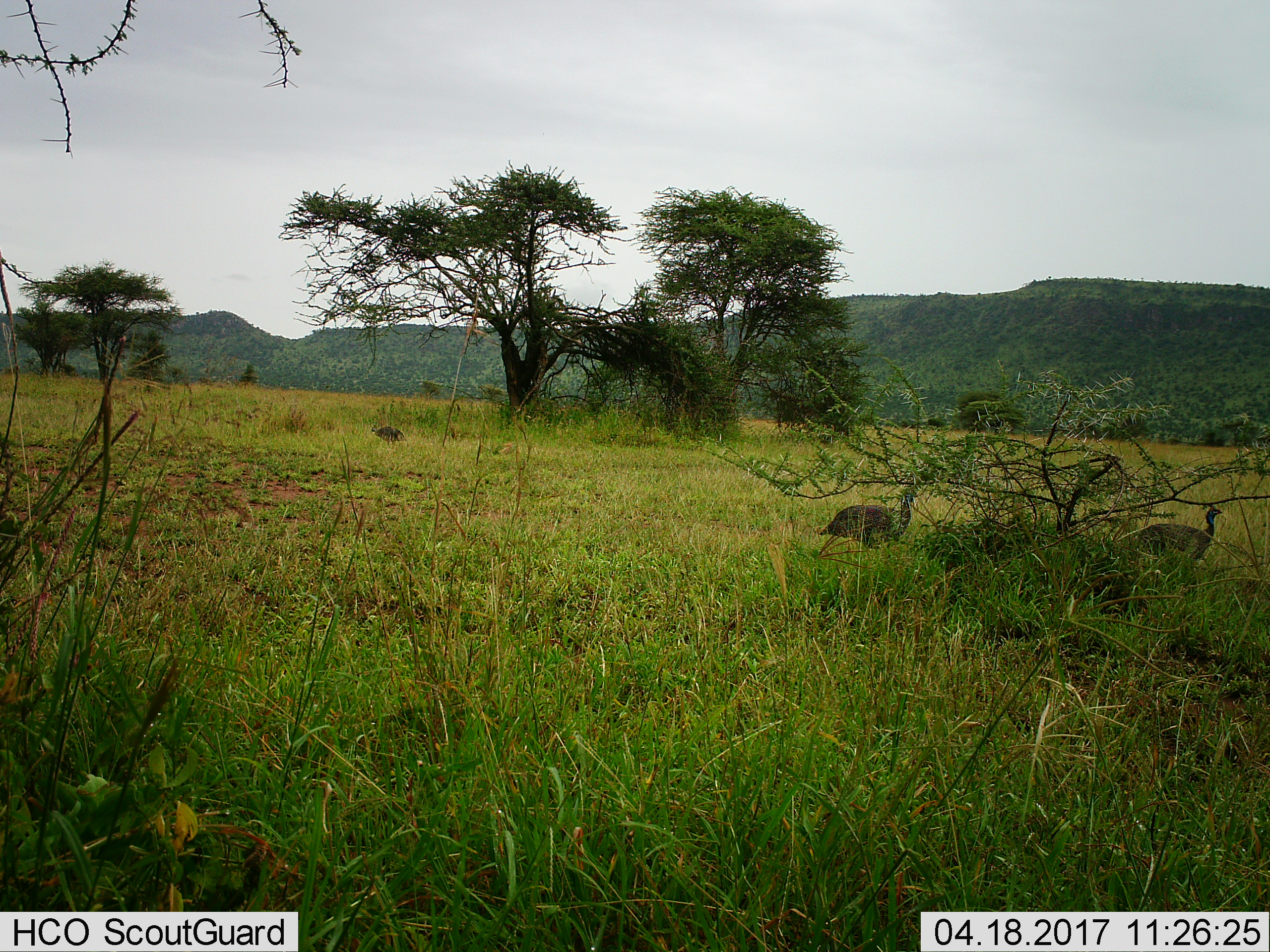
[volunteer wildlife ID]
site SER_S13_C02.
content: unidentified animal